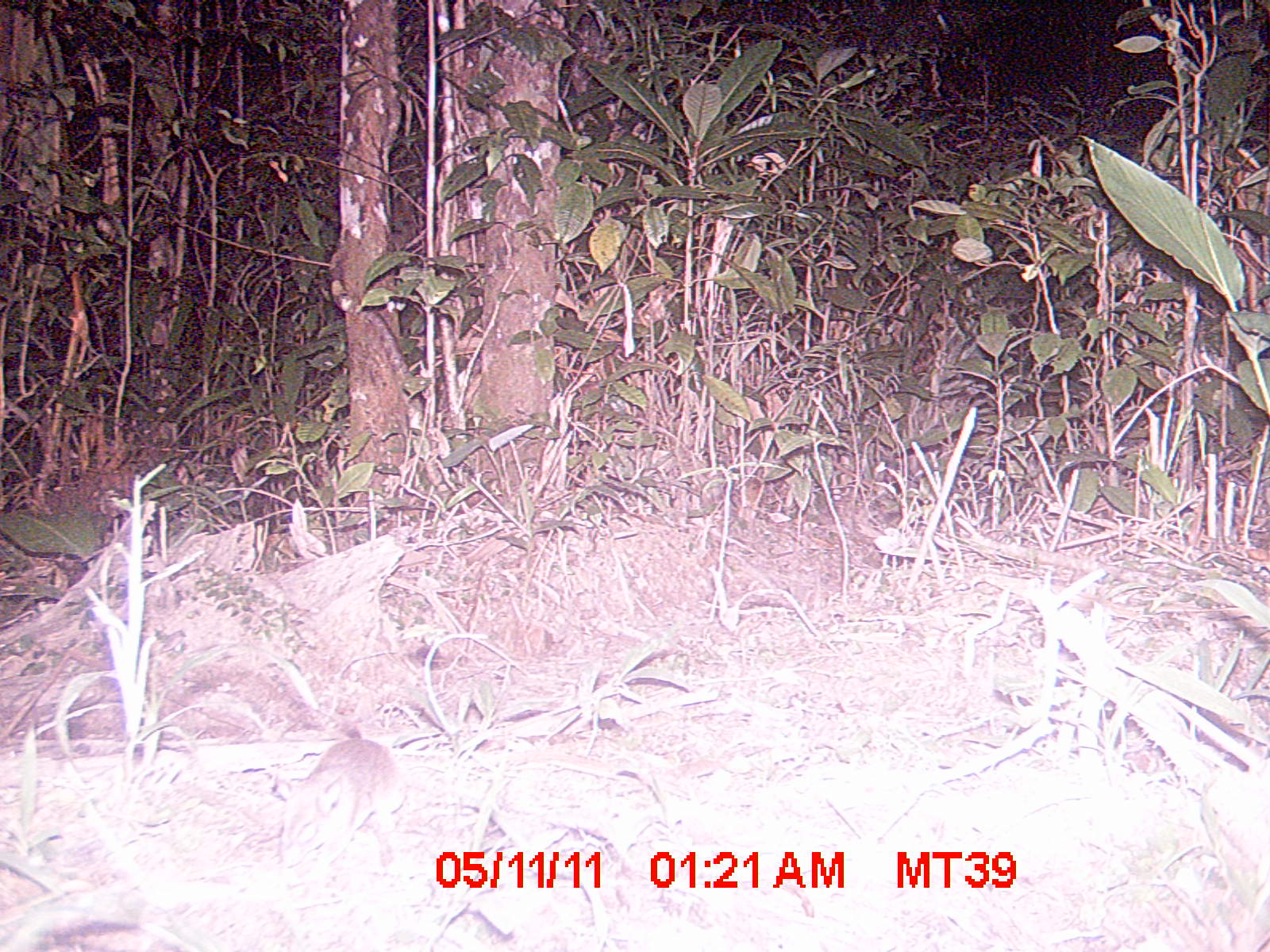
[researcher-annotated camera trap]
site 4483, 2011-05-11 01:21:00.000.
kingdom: Animalia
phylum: Chordata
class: Mammalia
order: Rodentia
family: Nesomyidae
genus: Eliurus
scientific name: Eliurus penicillatus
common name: white-tipped tufted-tailed rat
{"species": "Eliurus penicillatus (white-tipped tufted-tailed rat)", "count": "1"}